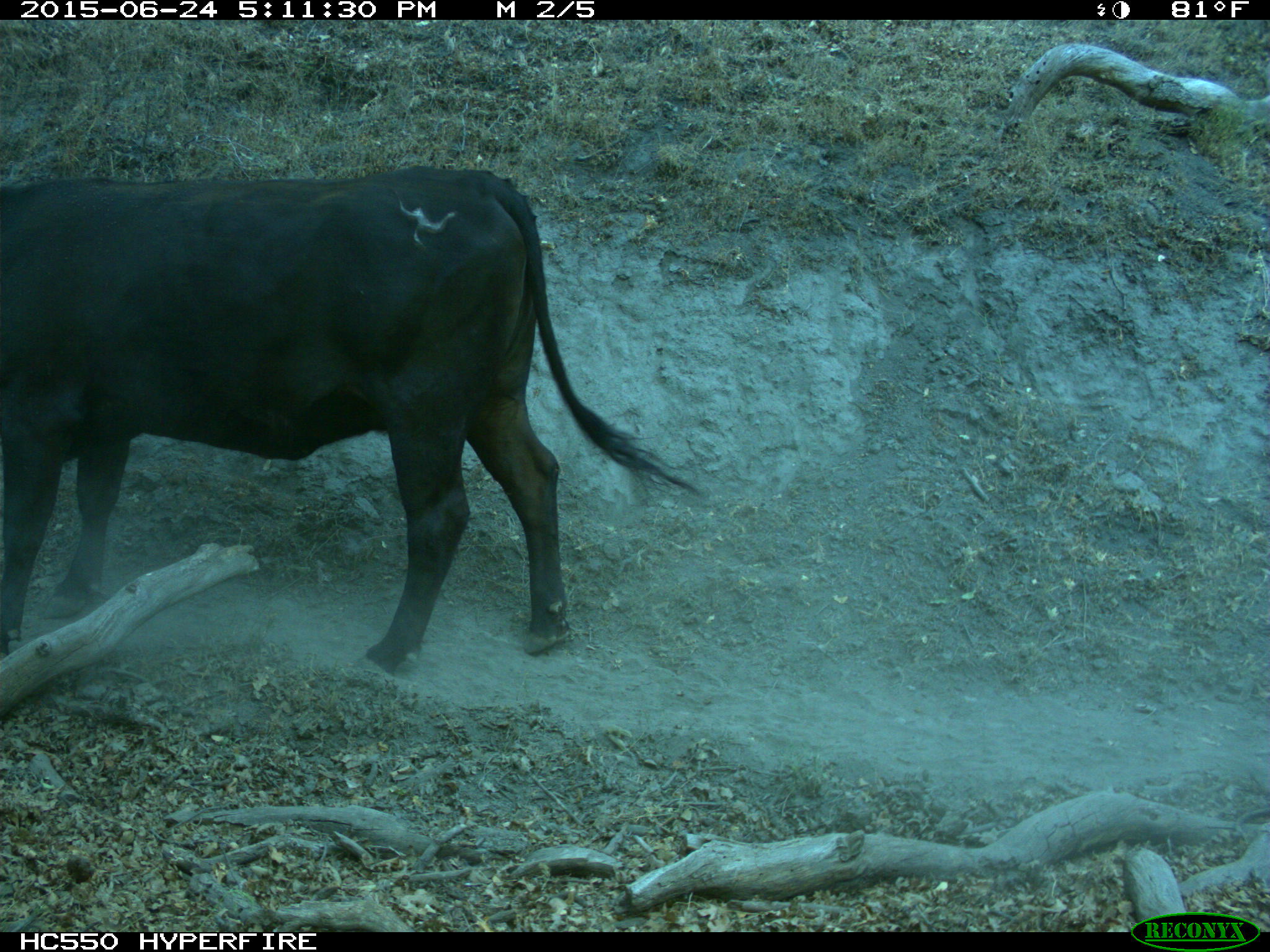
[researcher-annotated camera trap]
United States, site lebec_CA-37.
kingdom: Animalia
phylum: Chordata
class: Mammalia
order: Artiodactyla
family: Bovidae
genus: Bos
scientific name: Bos taurus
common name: domestic cow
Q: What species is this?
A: Bos taurus (domestic cow).